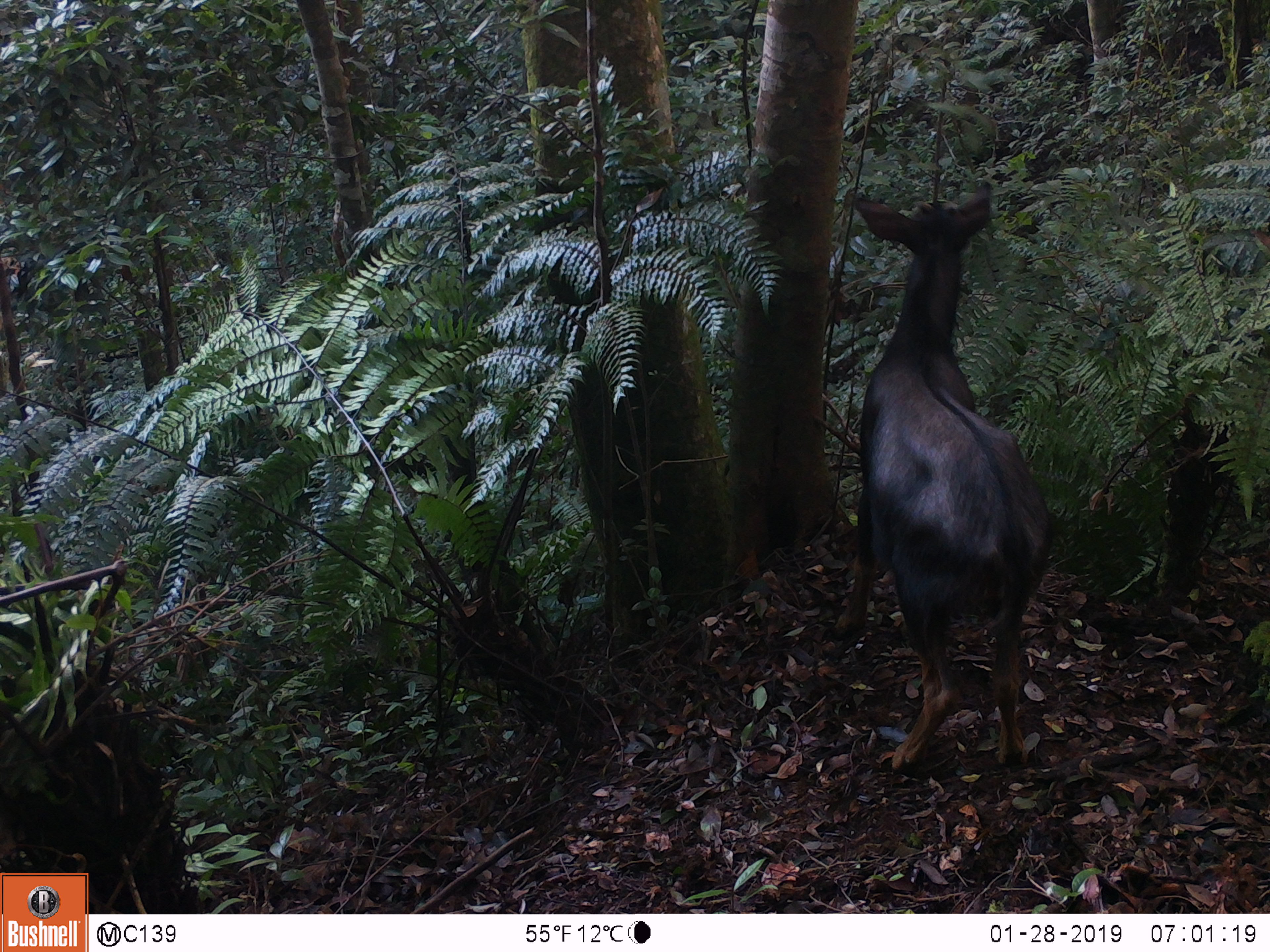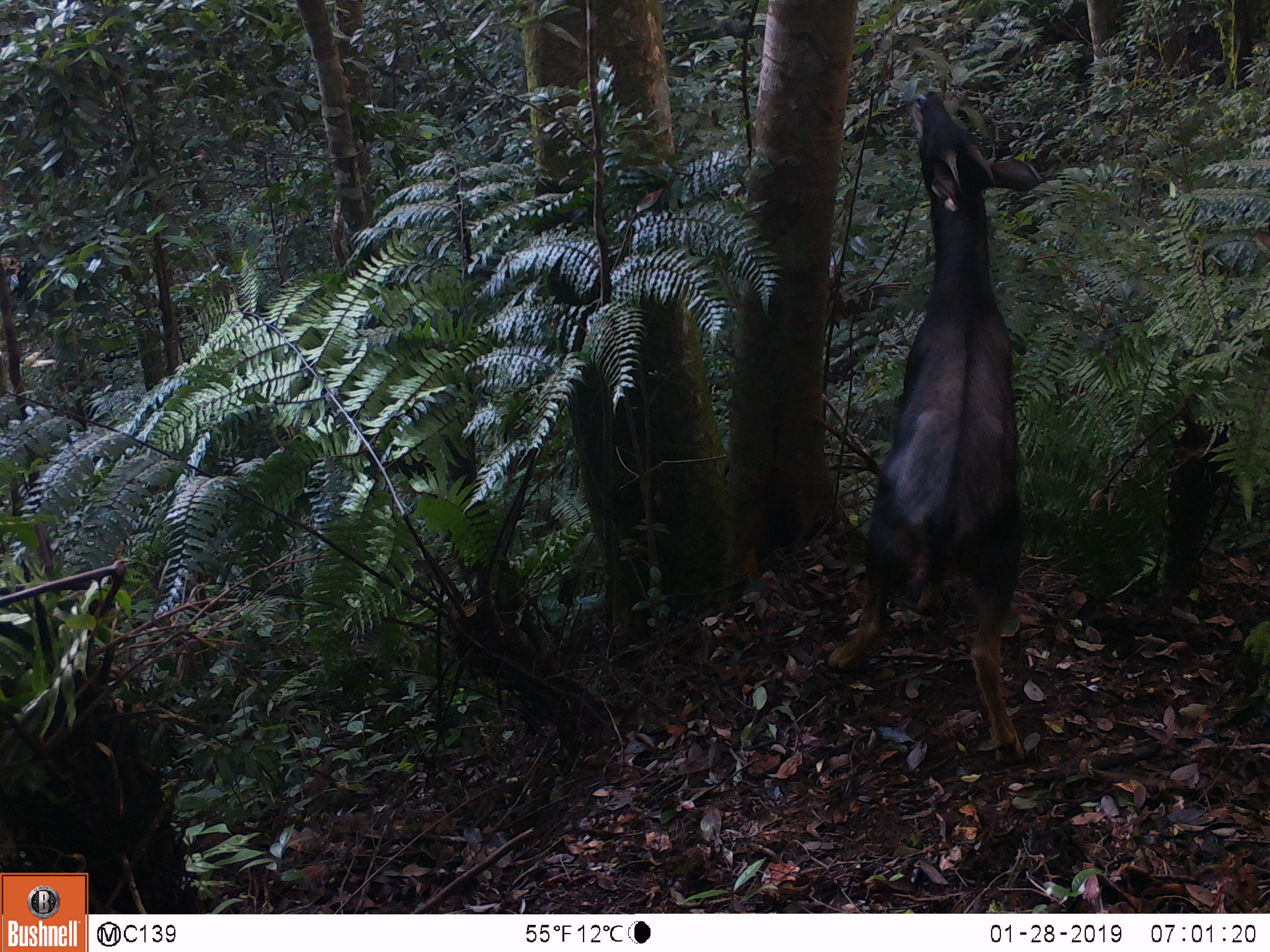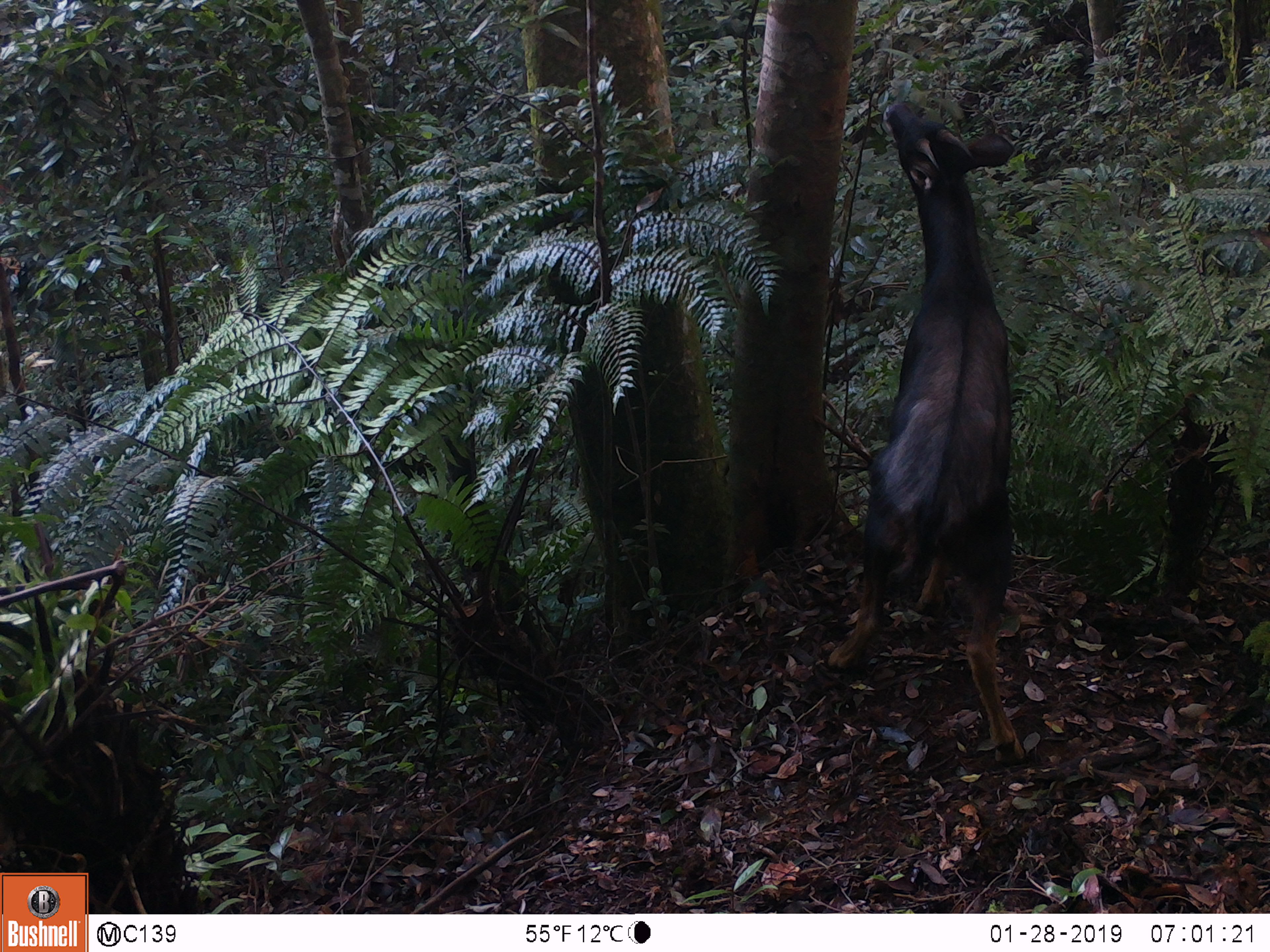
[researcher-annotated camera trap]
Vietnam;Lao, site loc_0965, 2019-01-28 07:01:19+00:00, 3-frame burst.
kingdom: Animalia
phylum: Chordata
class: Mammalia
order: Artiodactyla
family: Bovidae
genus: Capricornis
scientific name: Capricornis sumatraensis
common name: chinese serow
Chinese serow (Capricornis sumatraensis). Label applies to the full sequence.